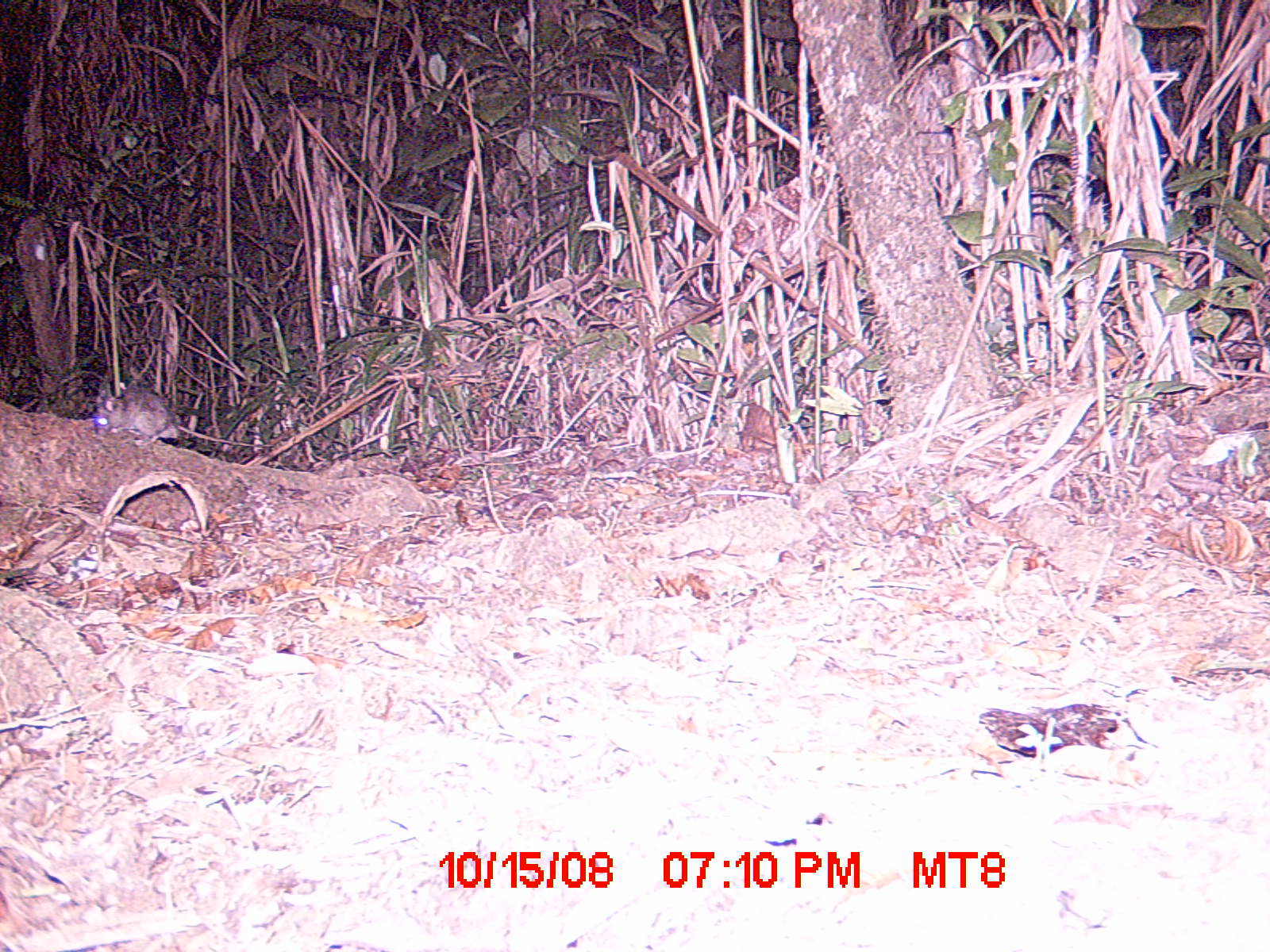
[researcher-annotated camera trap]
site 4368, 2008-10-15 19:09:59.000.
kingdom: Animalia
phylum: Chordata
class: Mammalia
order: Rodentia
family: Muridae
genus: Rattus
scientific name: Rattus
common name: rodent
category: unknown rat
Unknown rat (rodent) (Rattus), count 1.